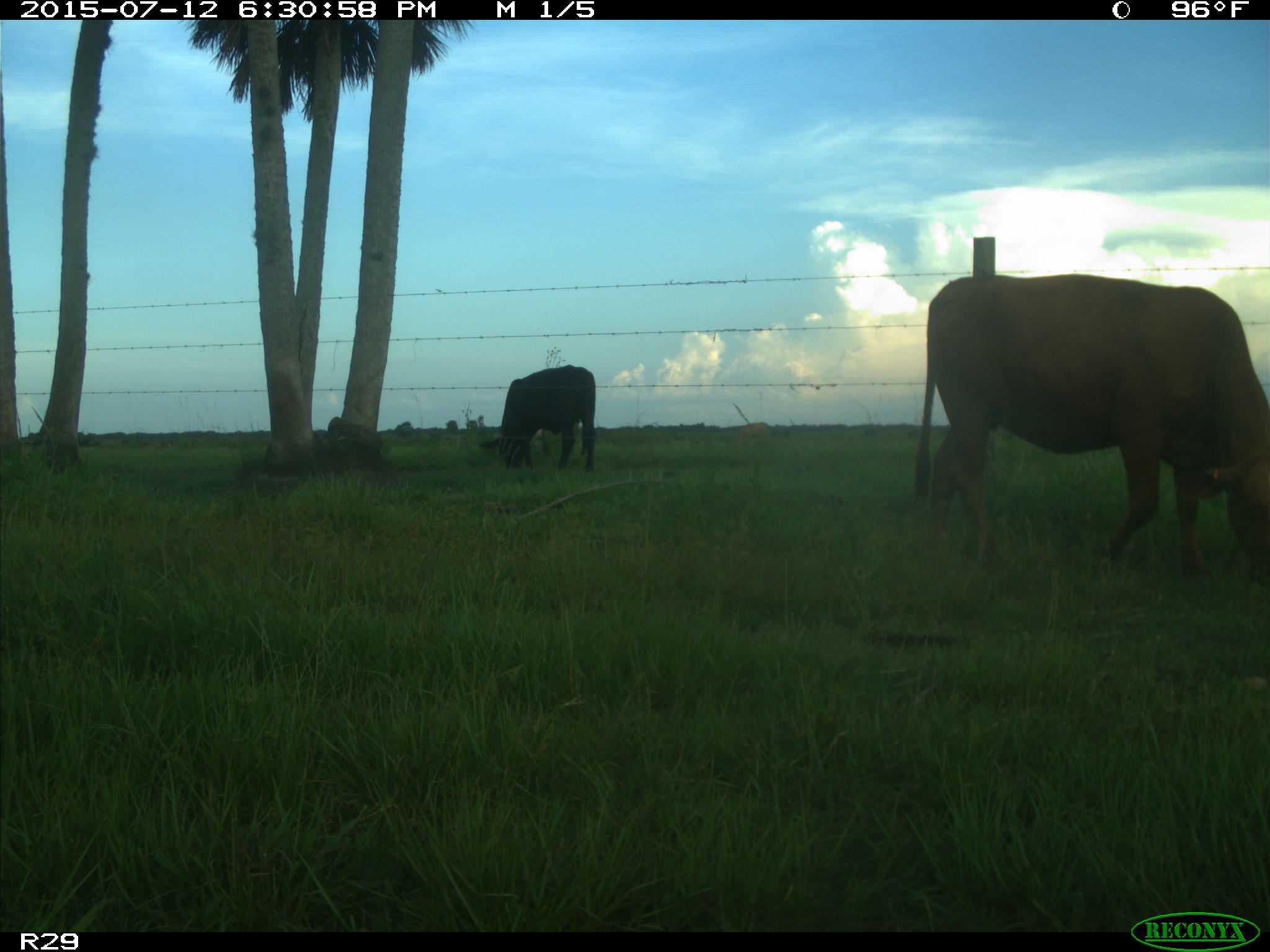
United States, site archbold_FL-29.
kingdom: Animalia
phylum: Chordata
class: Mammalia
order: Artiodactyla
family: Bovidae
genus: Bos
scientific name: Bos taurus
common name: domestic cow